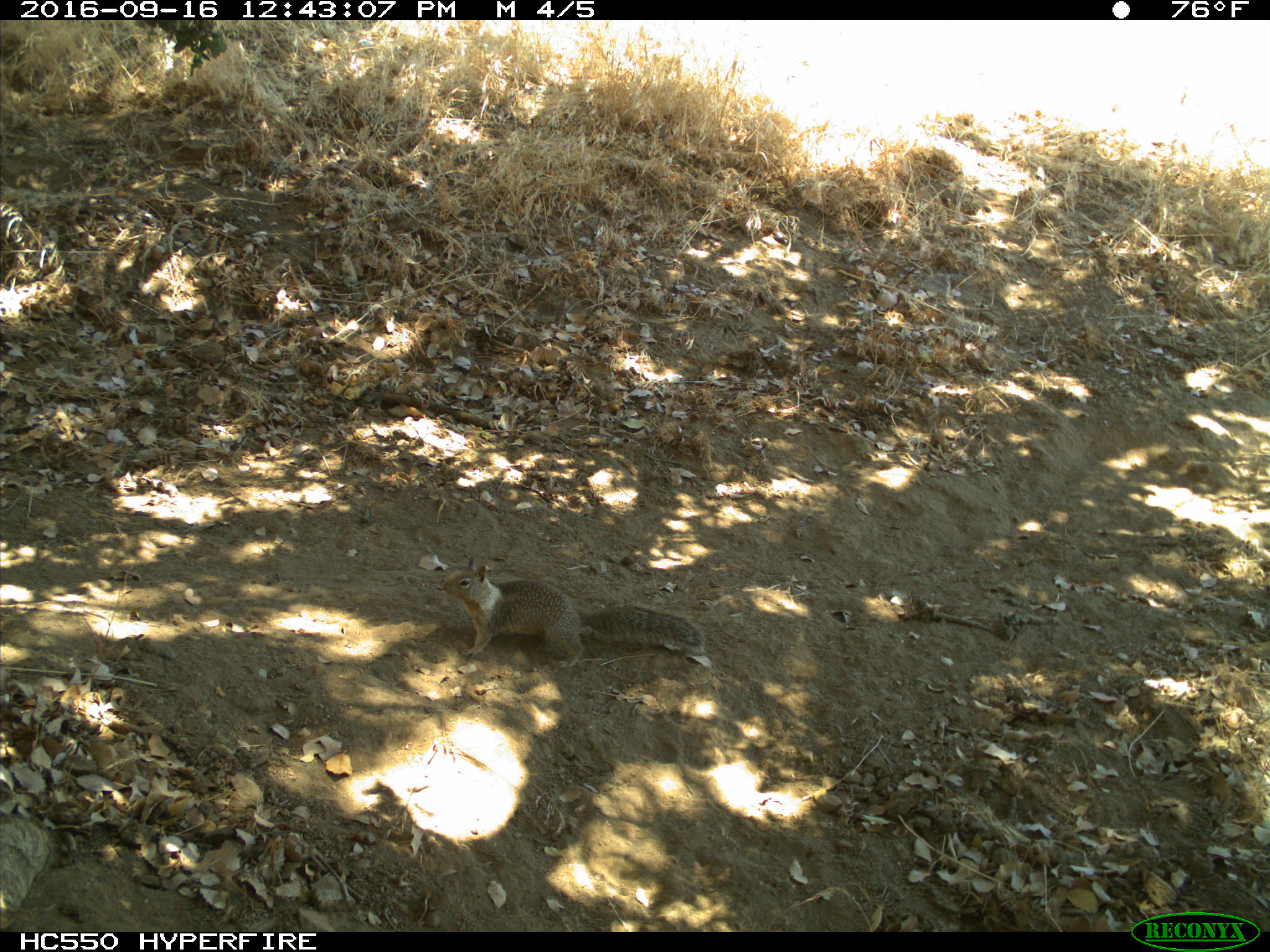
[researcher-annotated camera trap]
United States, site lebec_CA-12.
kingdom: Animalia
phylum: Chordata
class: Mammalia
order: Rodentia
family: Sciuridae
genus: Otospermophilus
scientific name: Otospermophilus beecheyi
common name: california ground squirrel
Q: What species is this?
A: Otospermophilus beecheyi (california ground squirrel).